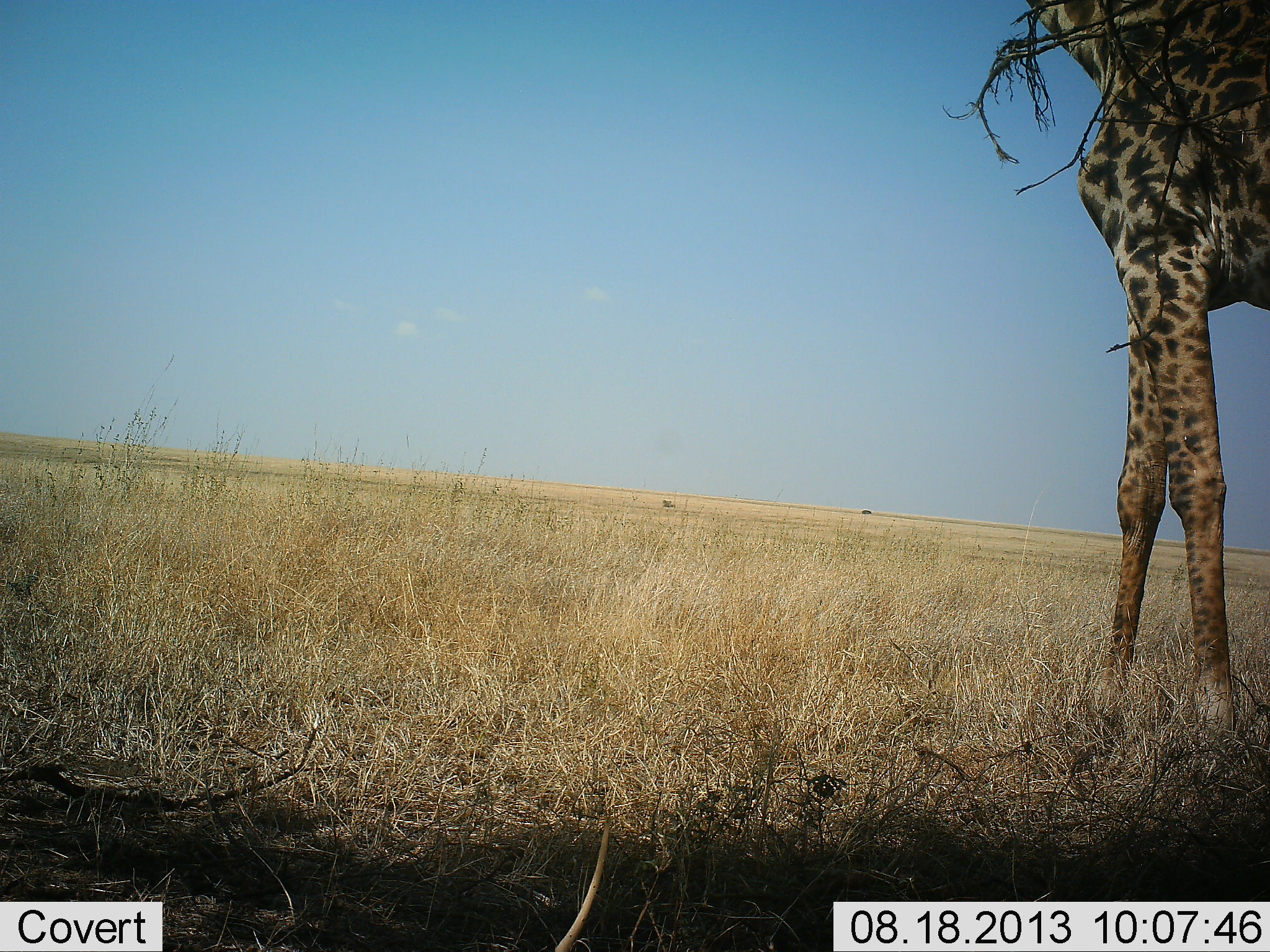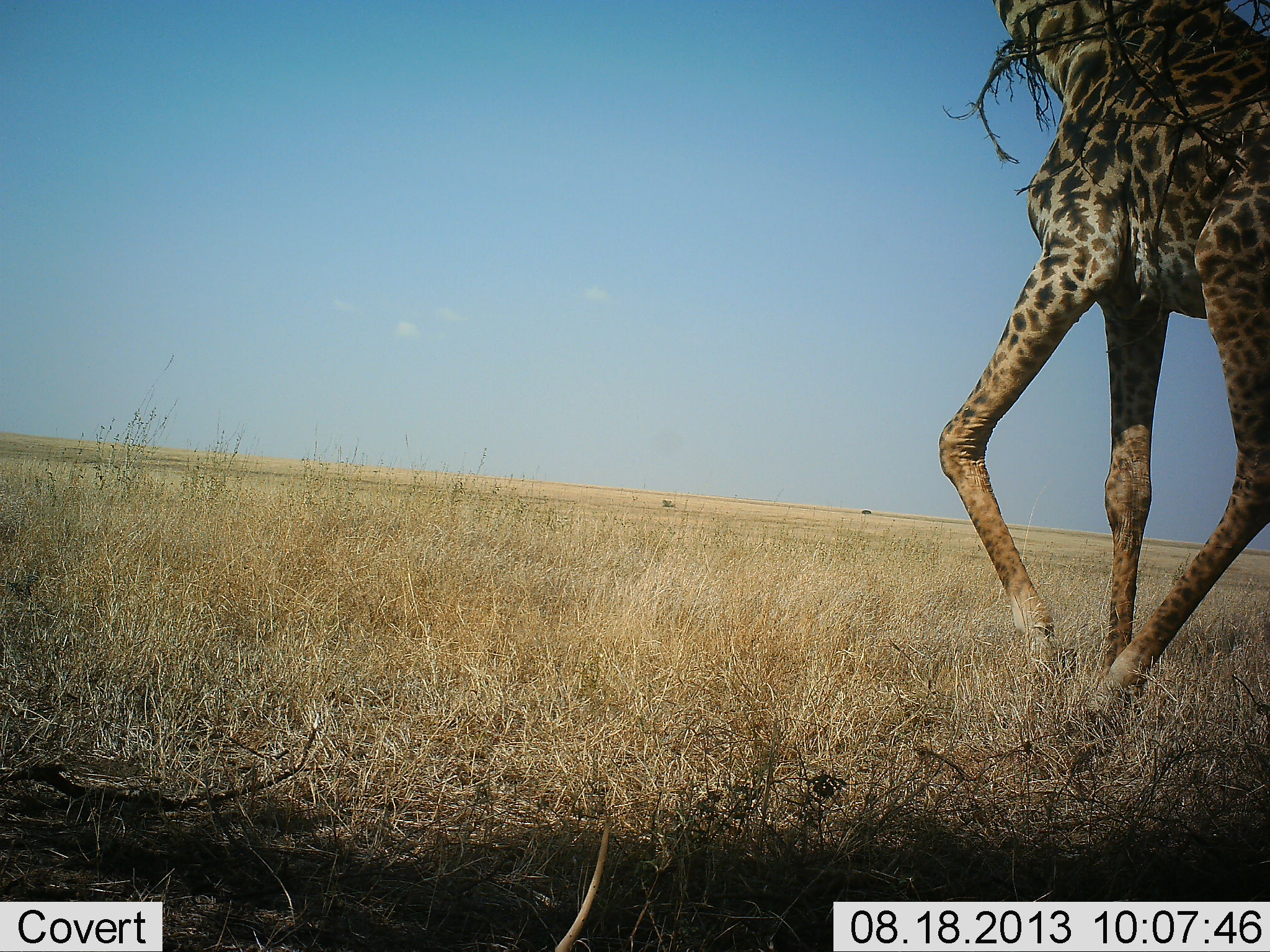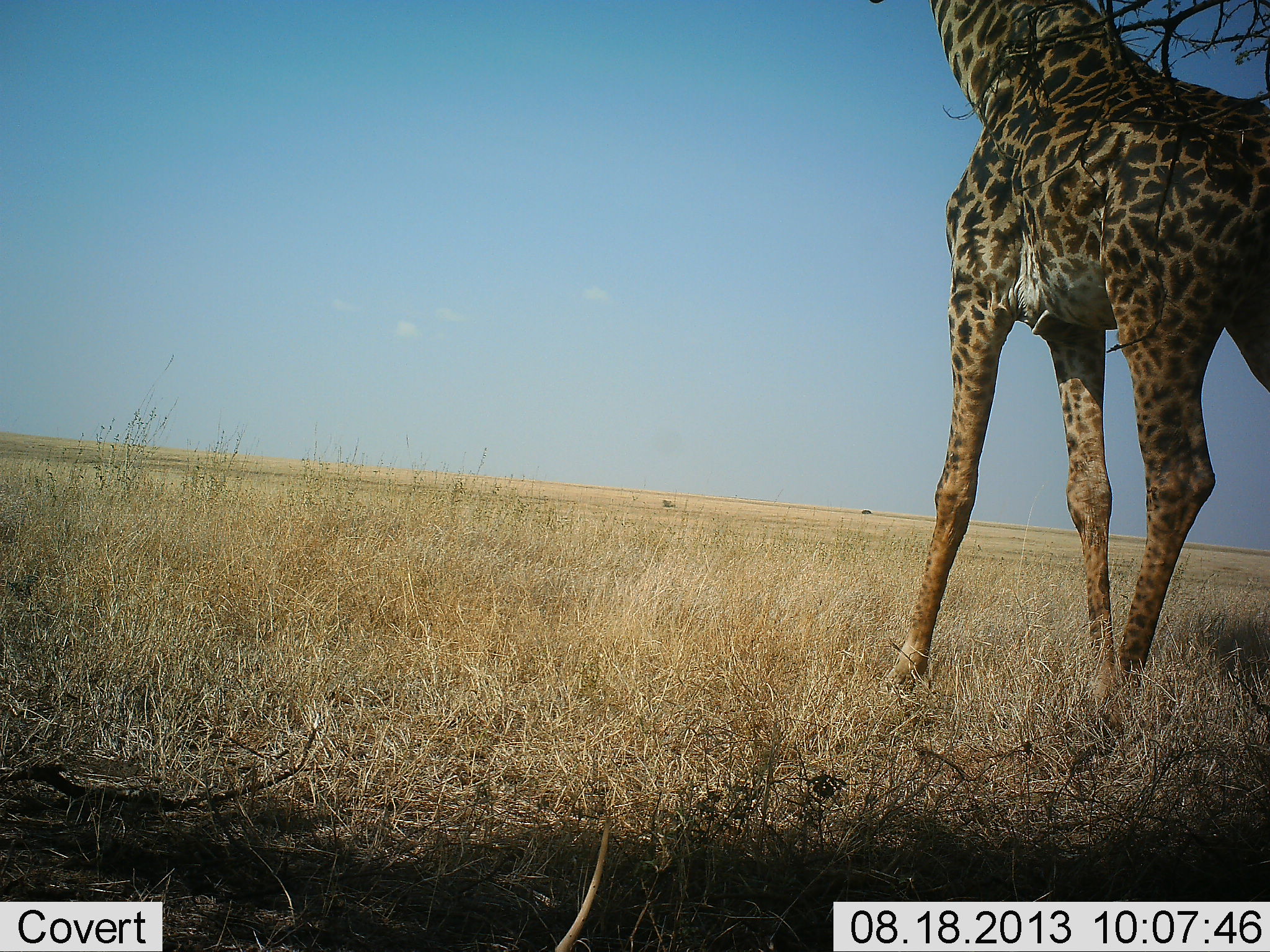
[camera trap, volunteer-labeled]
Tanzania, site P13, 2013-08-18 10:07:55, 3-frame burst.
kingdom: Animalia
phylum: Chordata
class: Mammalia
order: Artiodactyla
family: Giraffidae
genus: Giraffa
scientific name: Giraffa camelopardalis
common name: giraffe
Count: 1.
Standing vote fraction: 0%.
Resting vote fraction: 0%.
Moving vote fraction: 90%.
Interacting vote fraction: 0%.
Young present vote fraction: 0%.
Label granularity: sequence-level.